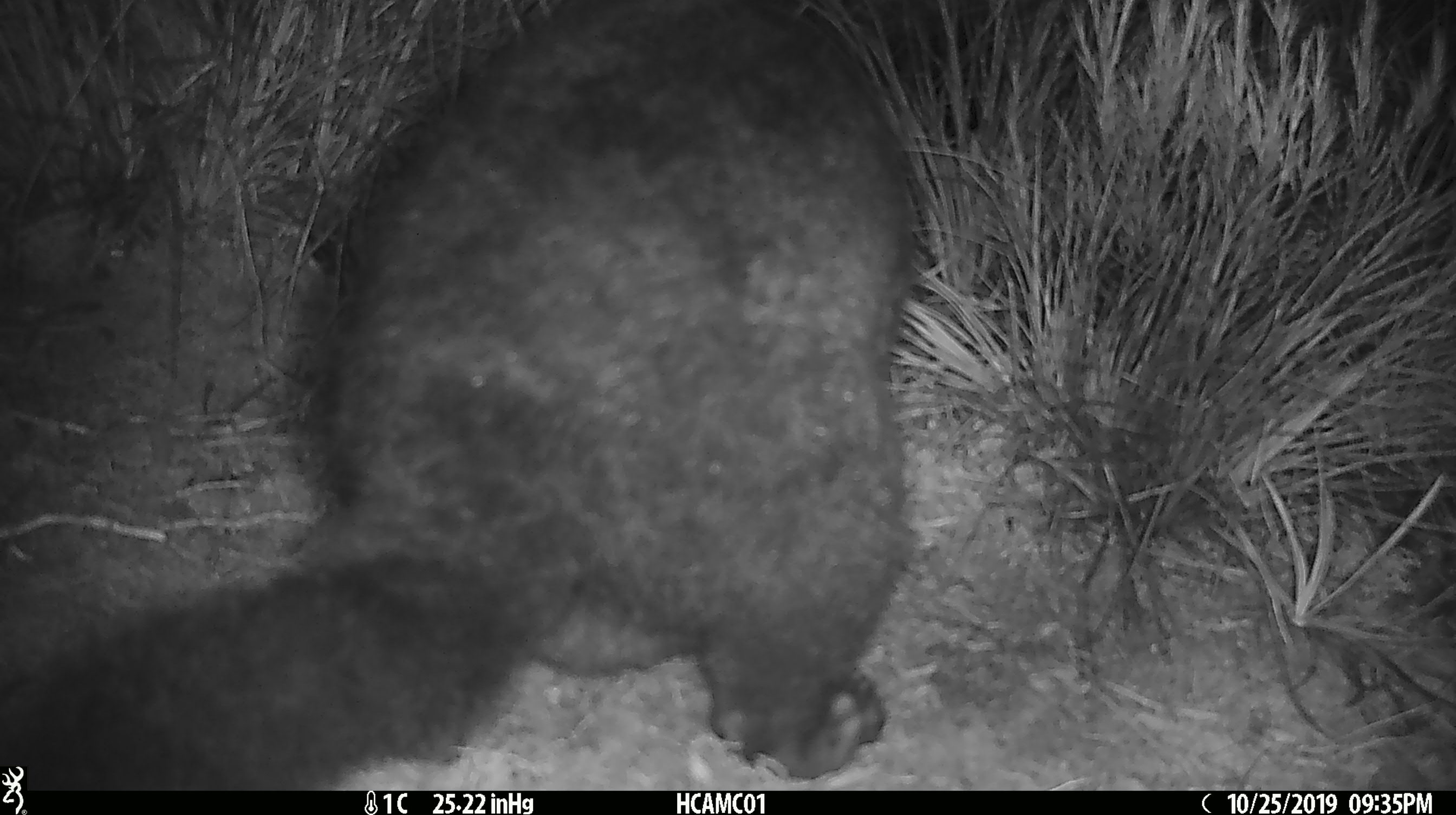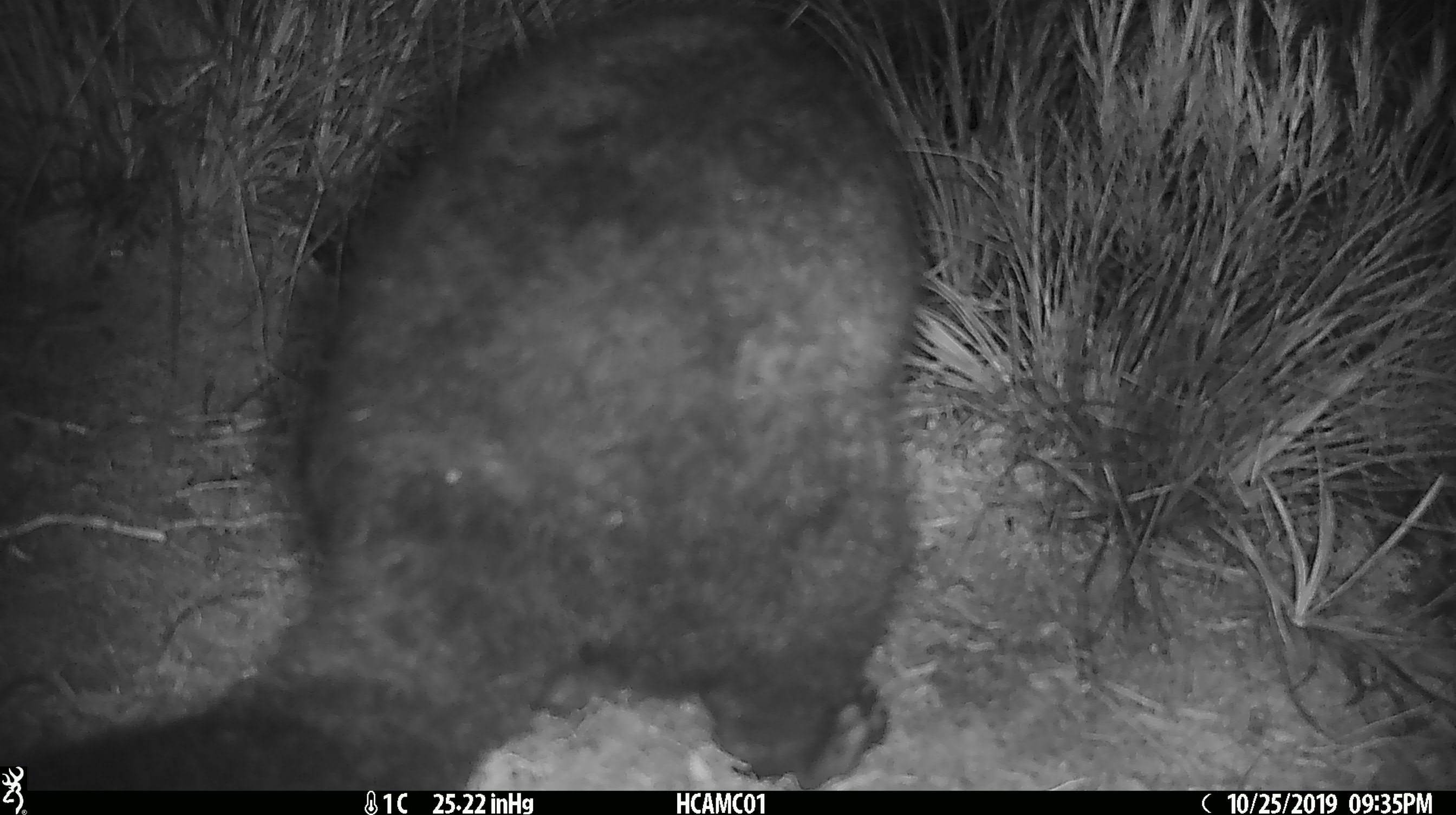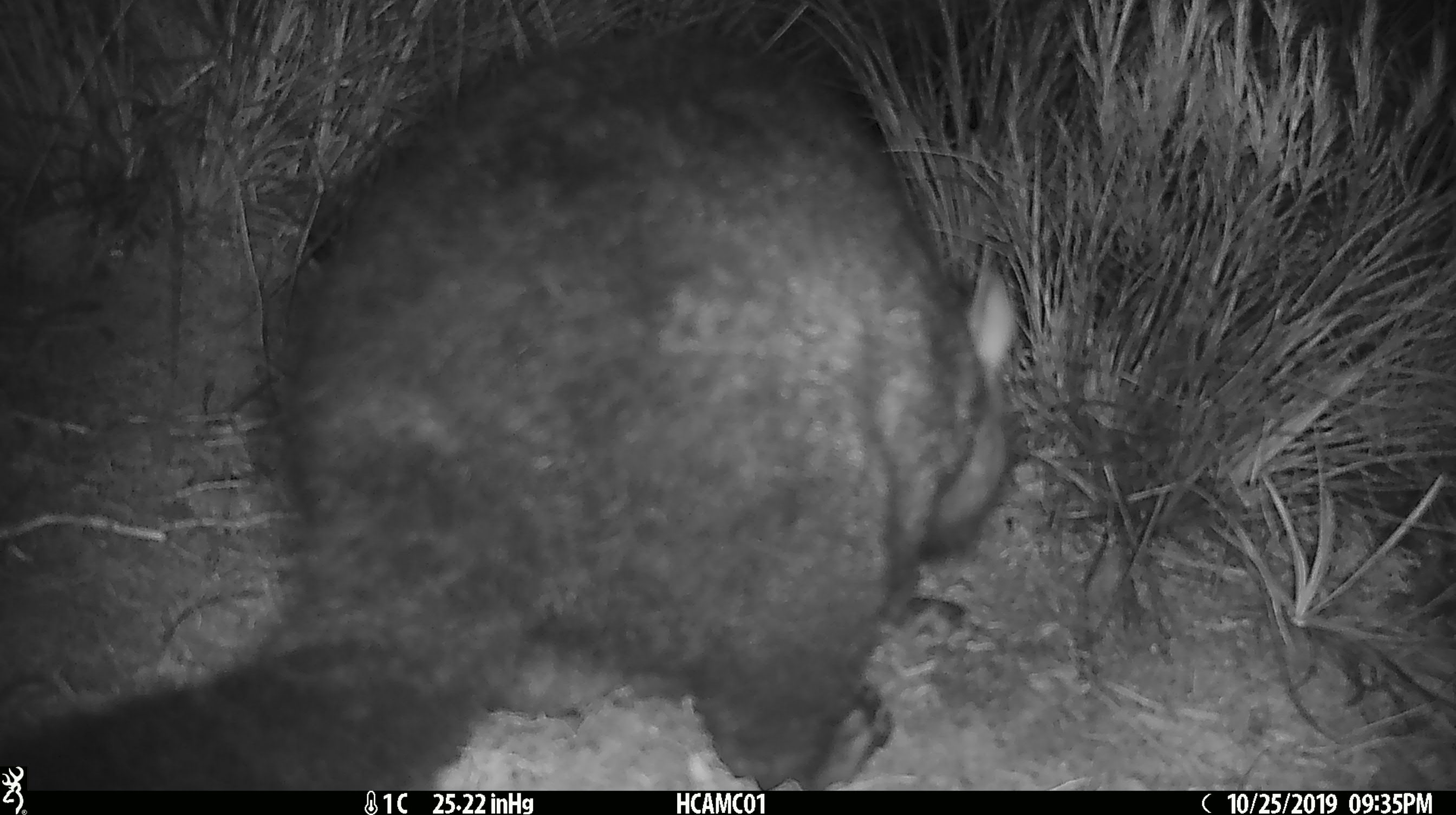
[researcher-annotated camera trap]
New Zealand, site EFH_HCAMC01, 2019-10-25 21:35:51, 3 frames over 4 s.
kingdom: Animalia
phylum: Chordata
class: Mammalia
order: Diprotodontia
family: Phalangeridae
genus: Trichosurus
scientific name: Trichosurus vulpecula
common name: common brushtail possum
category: possum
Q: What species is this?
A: Possum (common brushtail possum) (Trichosurus vulpecula).